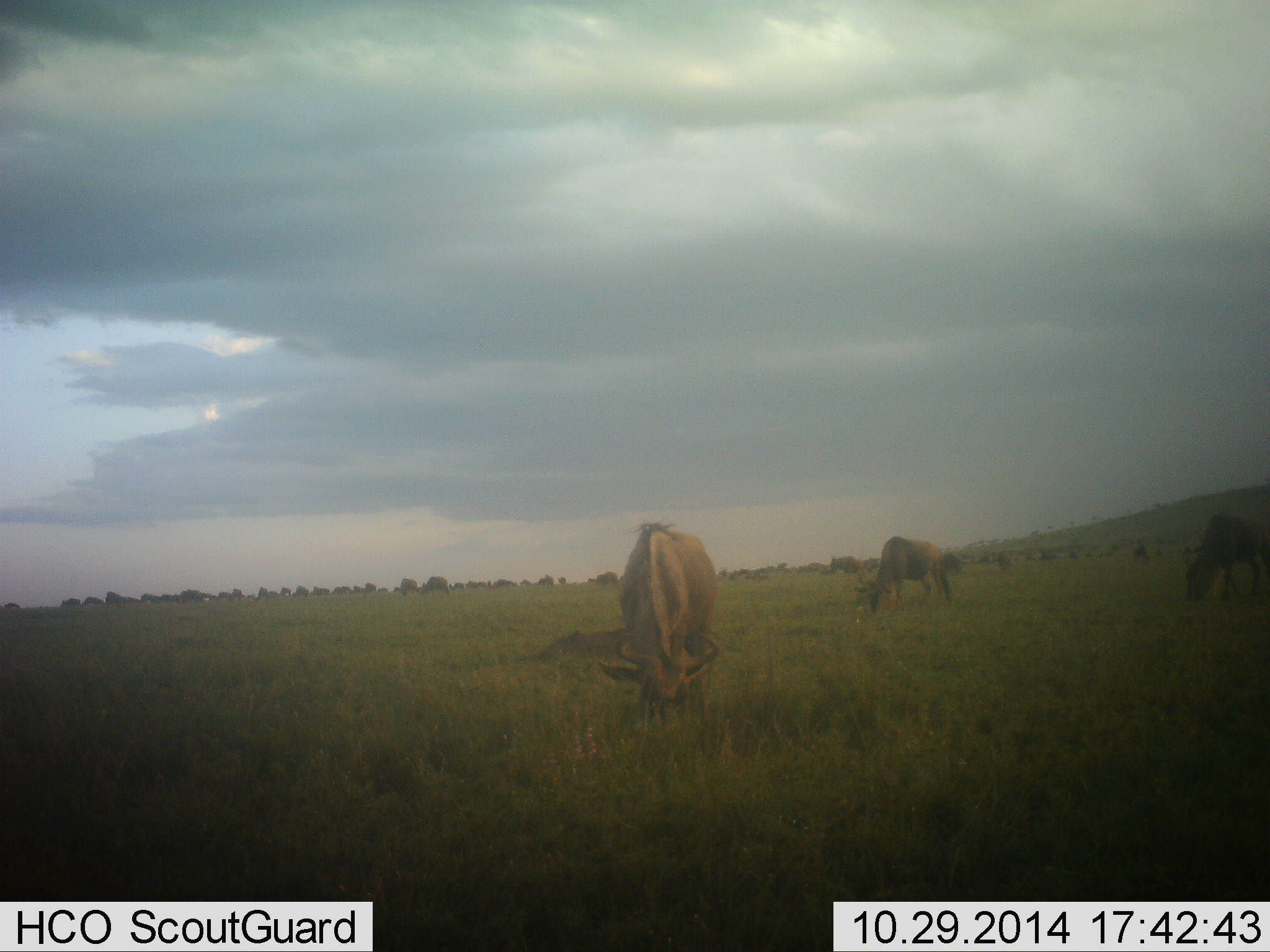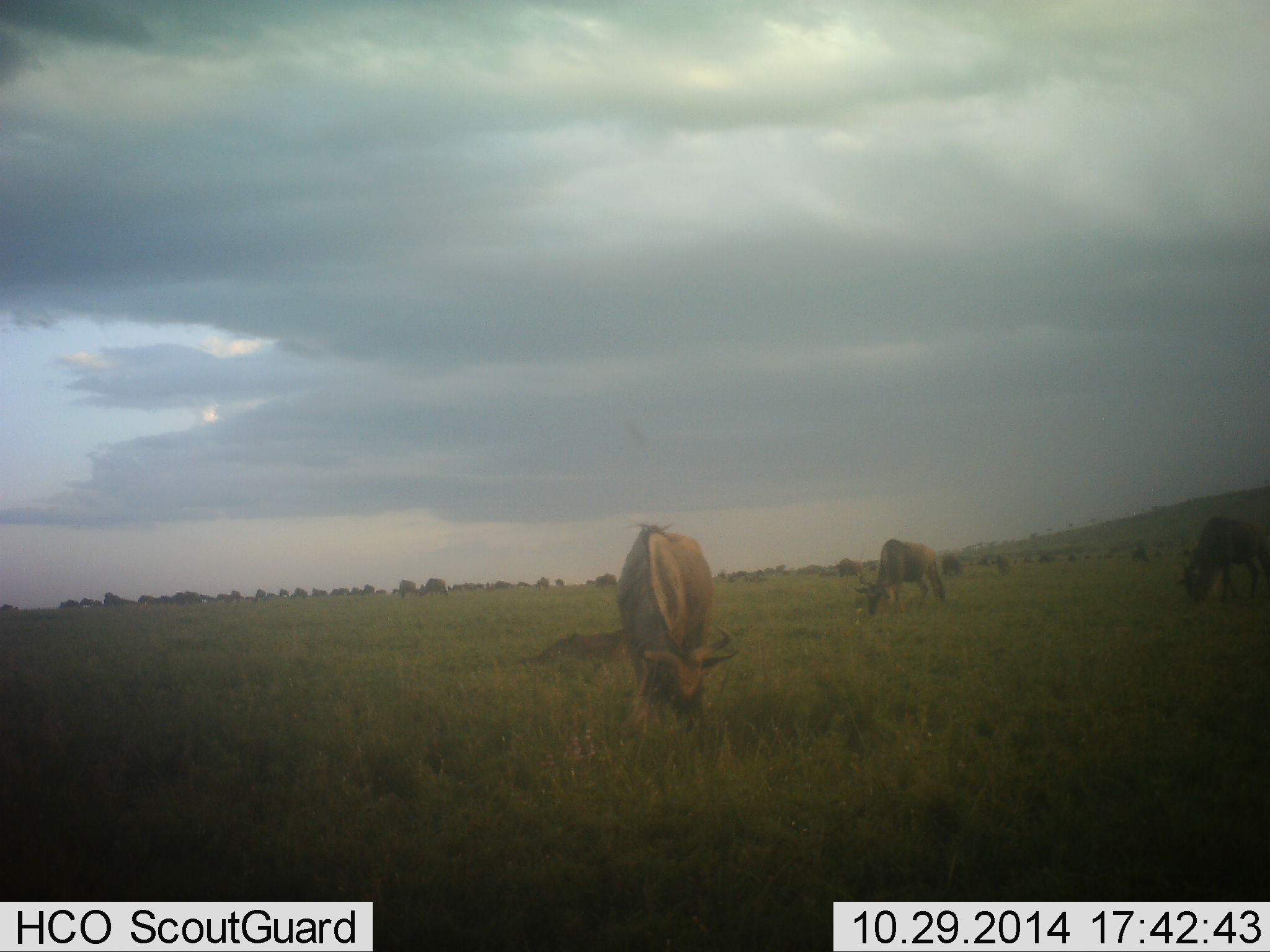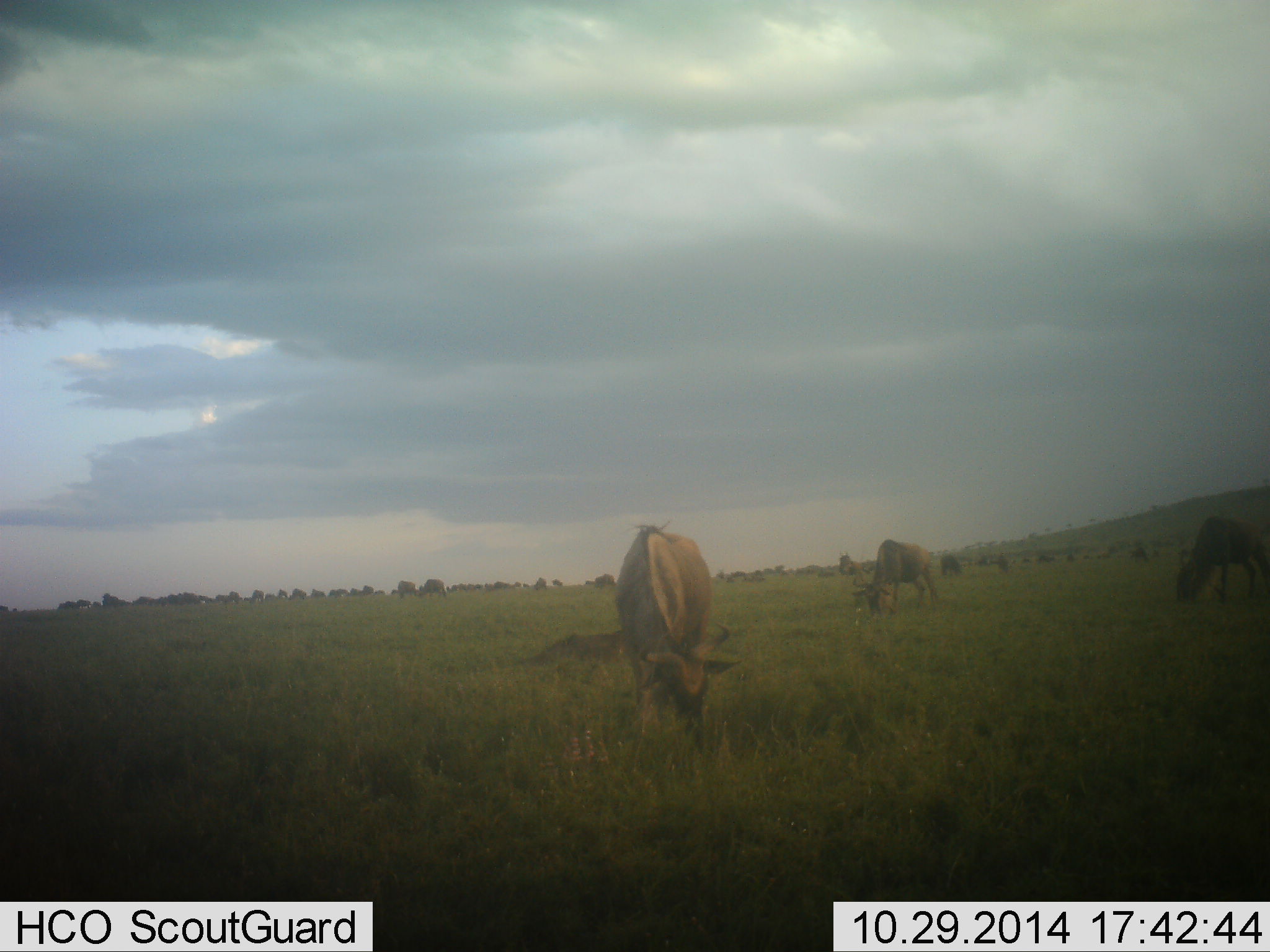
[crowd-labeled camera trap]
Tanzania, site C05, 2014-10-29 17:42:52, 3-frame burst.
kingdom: Animalia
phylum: Chordata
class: Mammalia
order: Artiodactyla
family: Bovidae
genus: Connochaetes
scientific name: Connochaetes taurinus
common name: blue wildebeest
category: wildebeest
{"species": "wildebeest (blue wildebeest) (Connochaetes taurinus)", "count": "11-50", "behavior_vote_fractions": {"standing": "50%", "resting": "30%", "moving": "20%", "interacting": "10%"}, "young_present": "0%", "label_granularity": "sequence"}